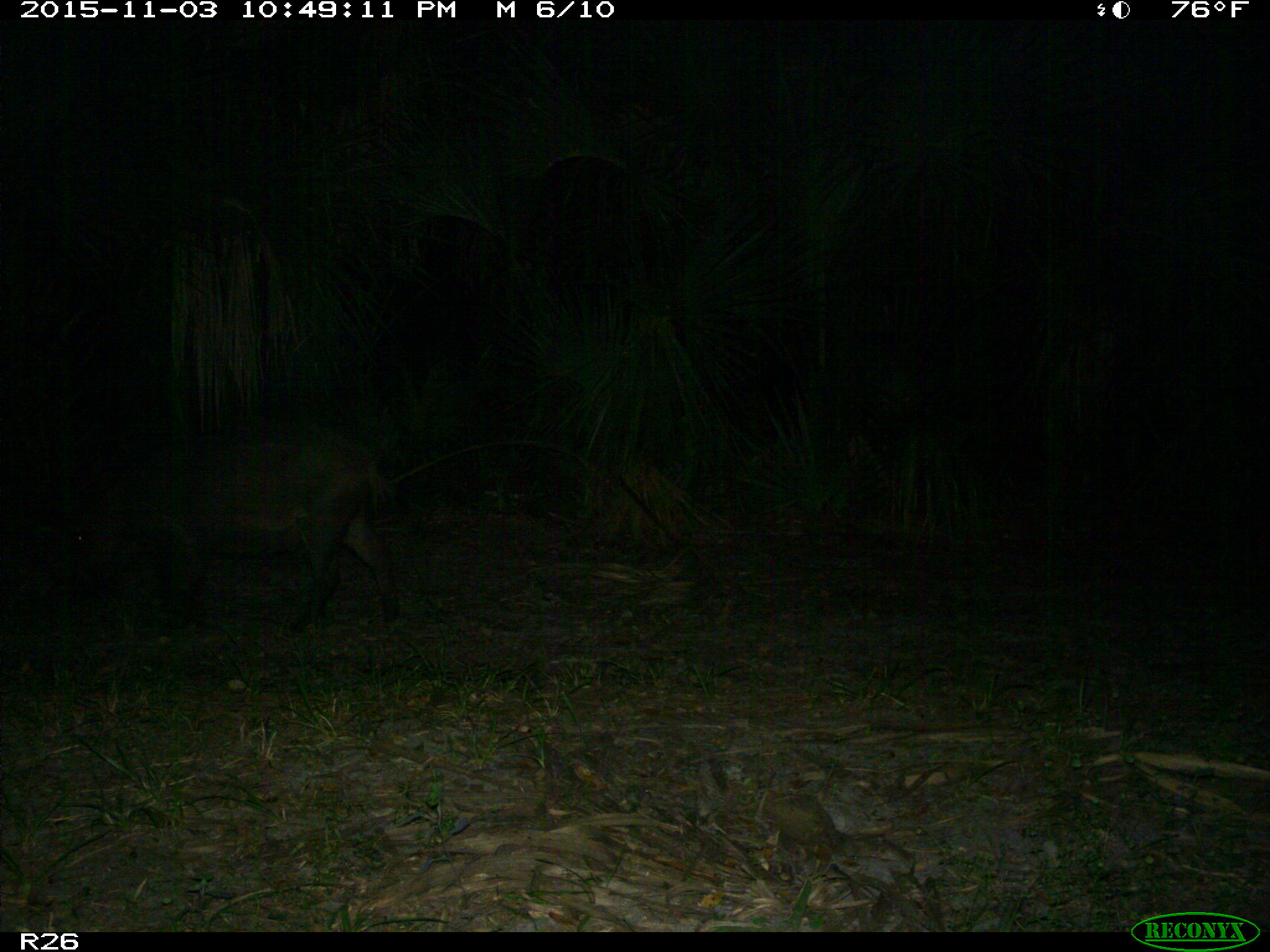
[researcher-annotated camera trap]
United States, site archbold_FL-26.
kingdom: Animalia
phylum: Chordata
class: Mammalia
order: Artiodactyla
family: Suidae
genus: Sus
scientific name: Sus scrofa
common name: wild boar